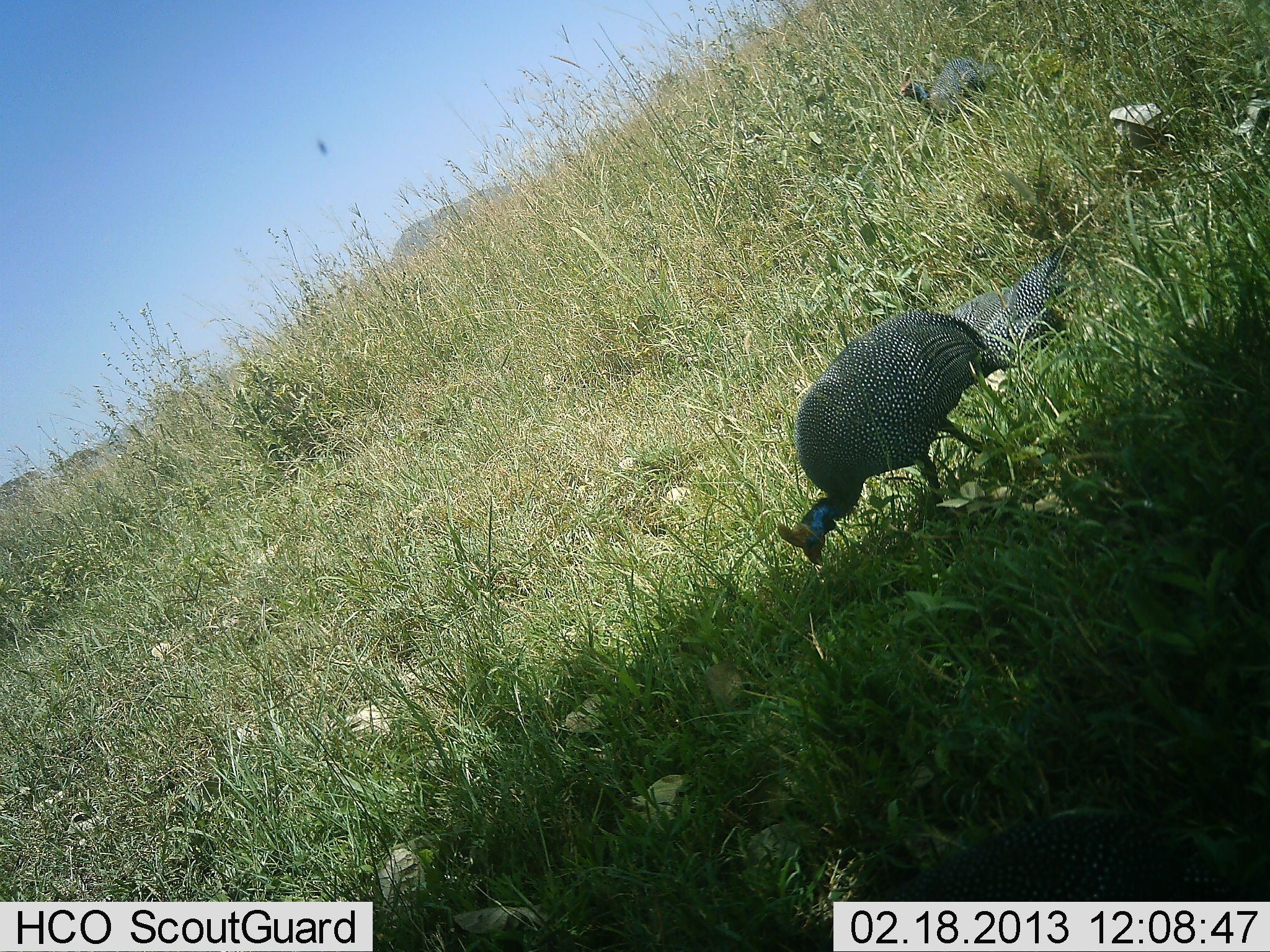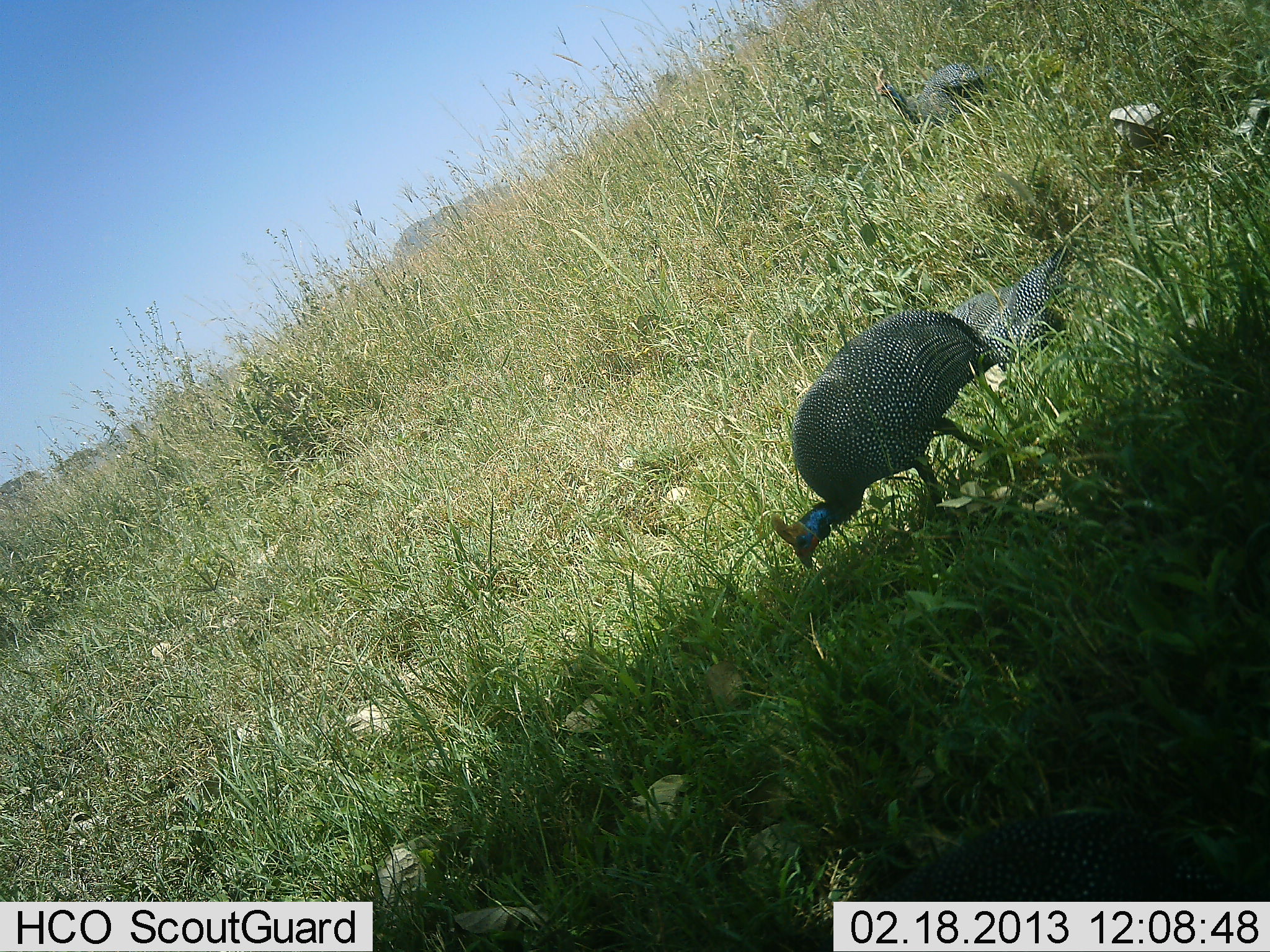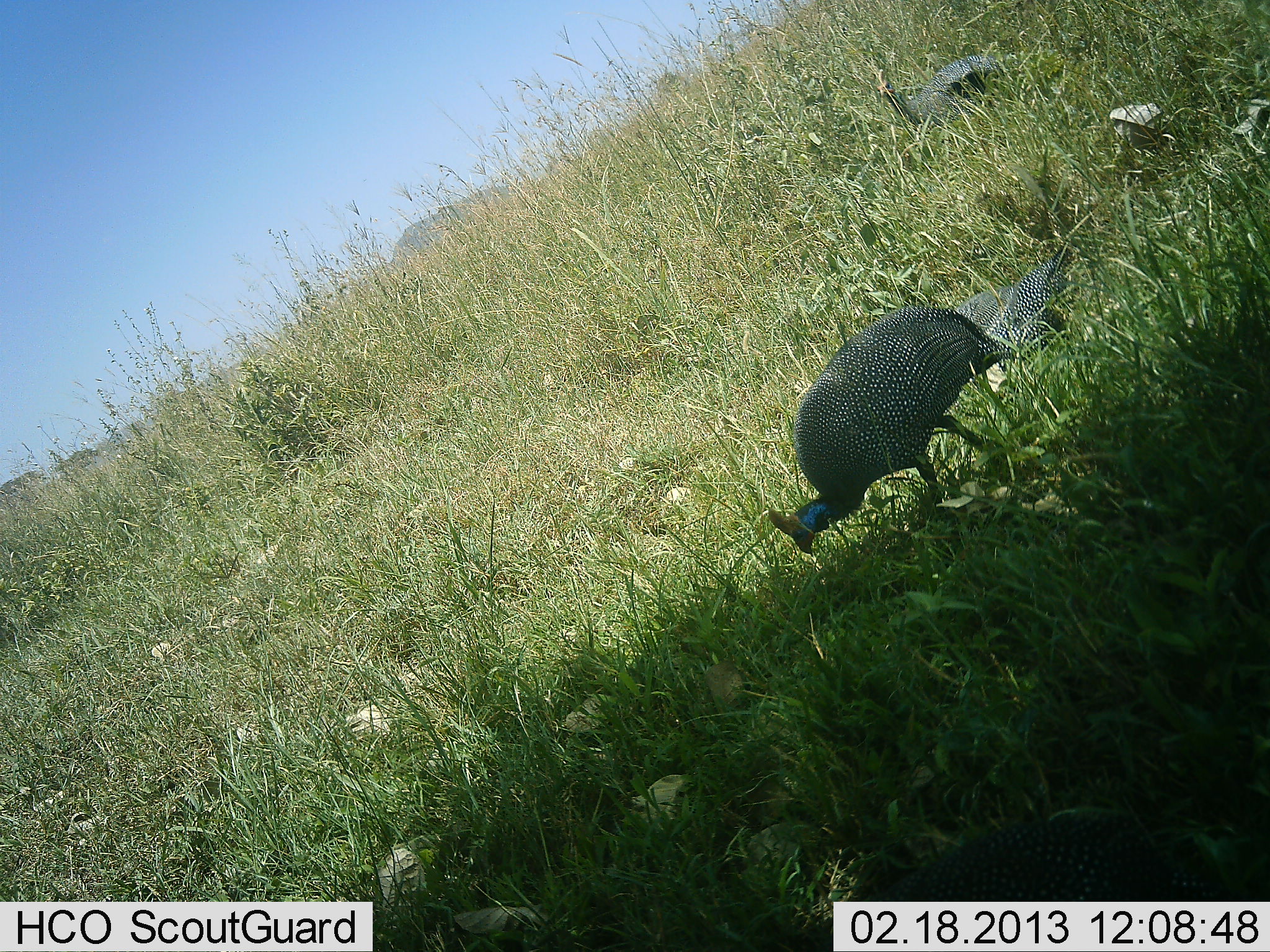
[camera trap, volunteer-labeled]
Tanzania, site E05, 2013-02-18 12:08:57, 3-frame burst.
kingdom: Animalia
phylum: Chordata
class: Aves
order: Galliformes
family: Numididae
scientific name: Numididae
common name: guinea fowl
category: guineafowl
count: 3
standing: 28%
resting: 17%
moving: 25%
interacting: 0%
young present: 0%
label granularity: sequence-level